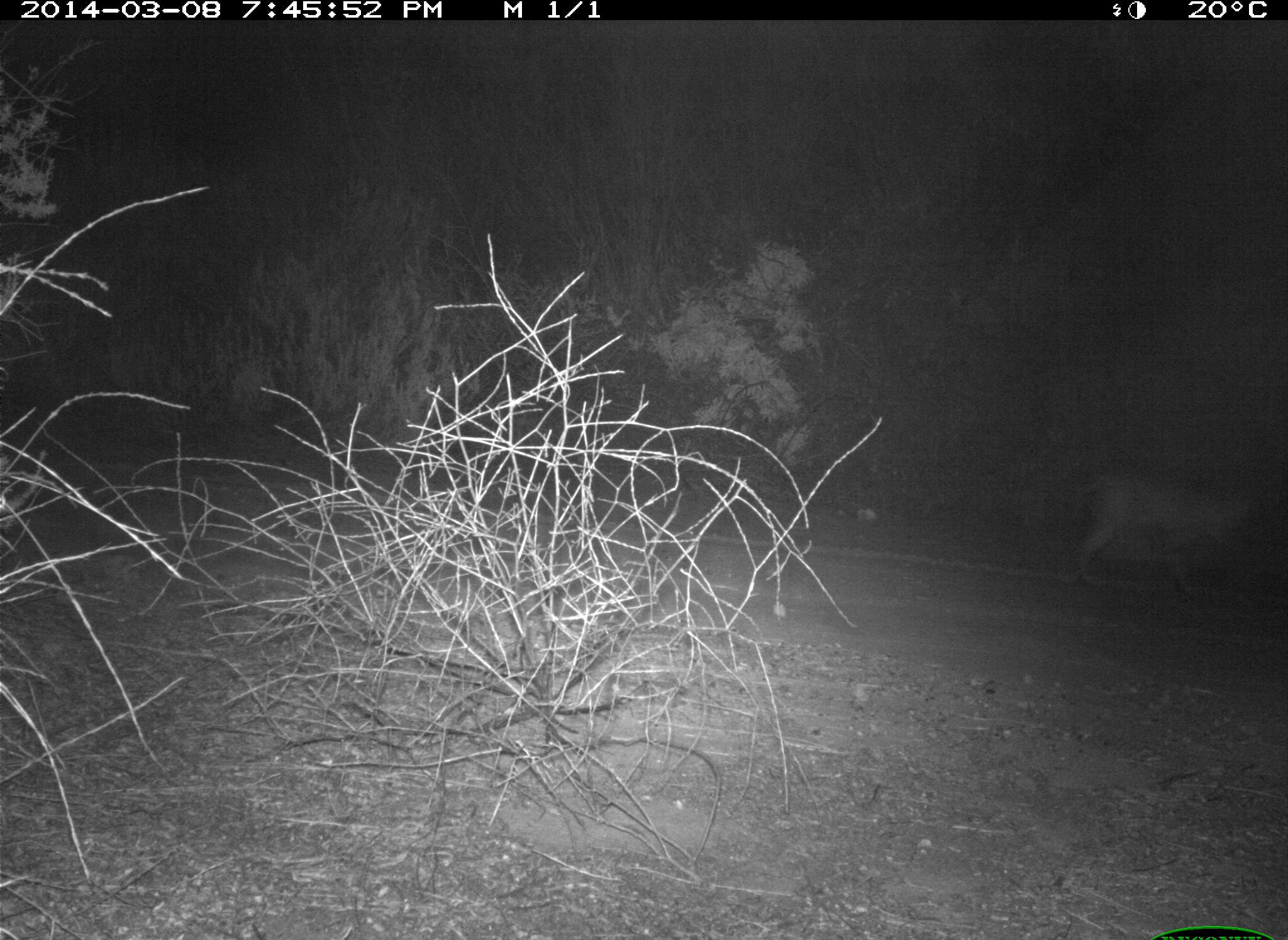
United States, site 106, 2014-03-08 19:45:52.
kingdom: Animalia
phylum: Chordata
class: Mammalia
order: Carnivora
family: Felidae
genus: Lynx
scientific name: Lynx rufus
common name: bobcat